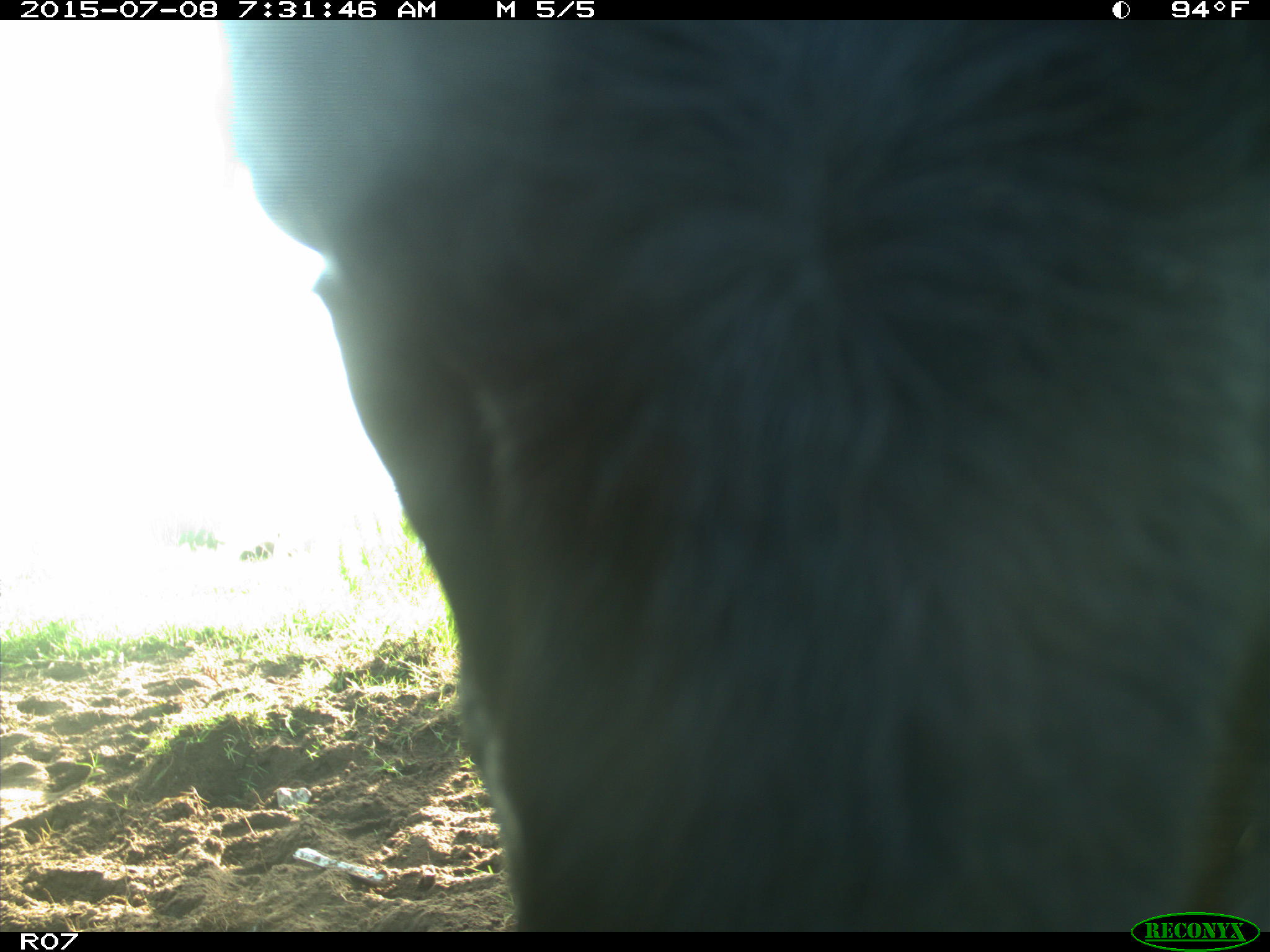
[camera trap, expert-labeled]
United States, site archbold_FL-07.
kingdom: Animalia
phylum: Chordata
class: Mammalia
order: Artiodactyla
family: Bovidae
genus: Bos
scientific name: Bos taurus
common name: domestic cow